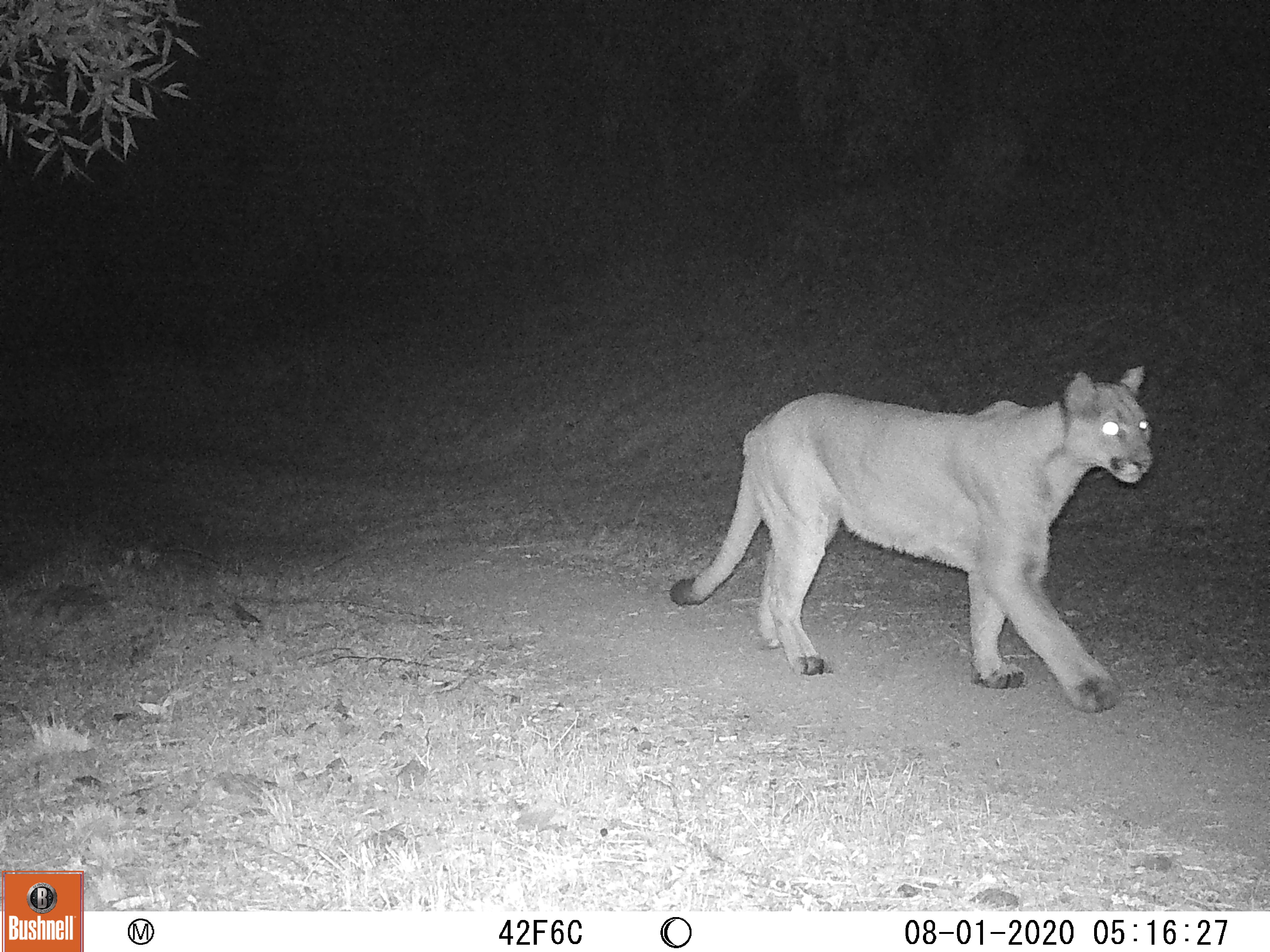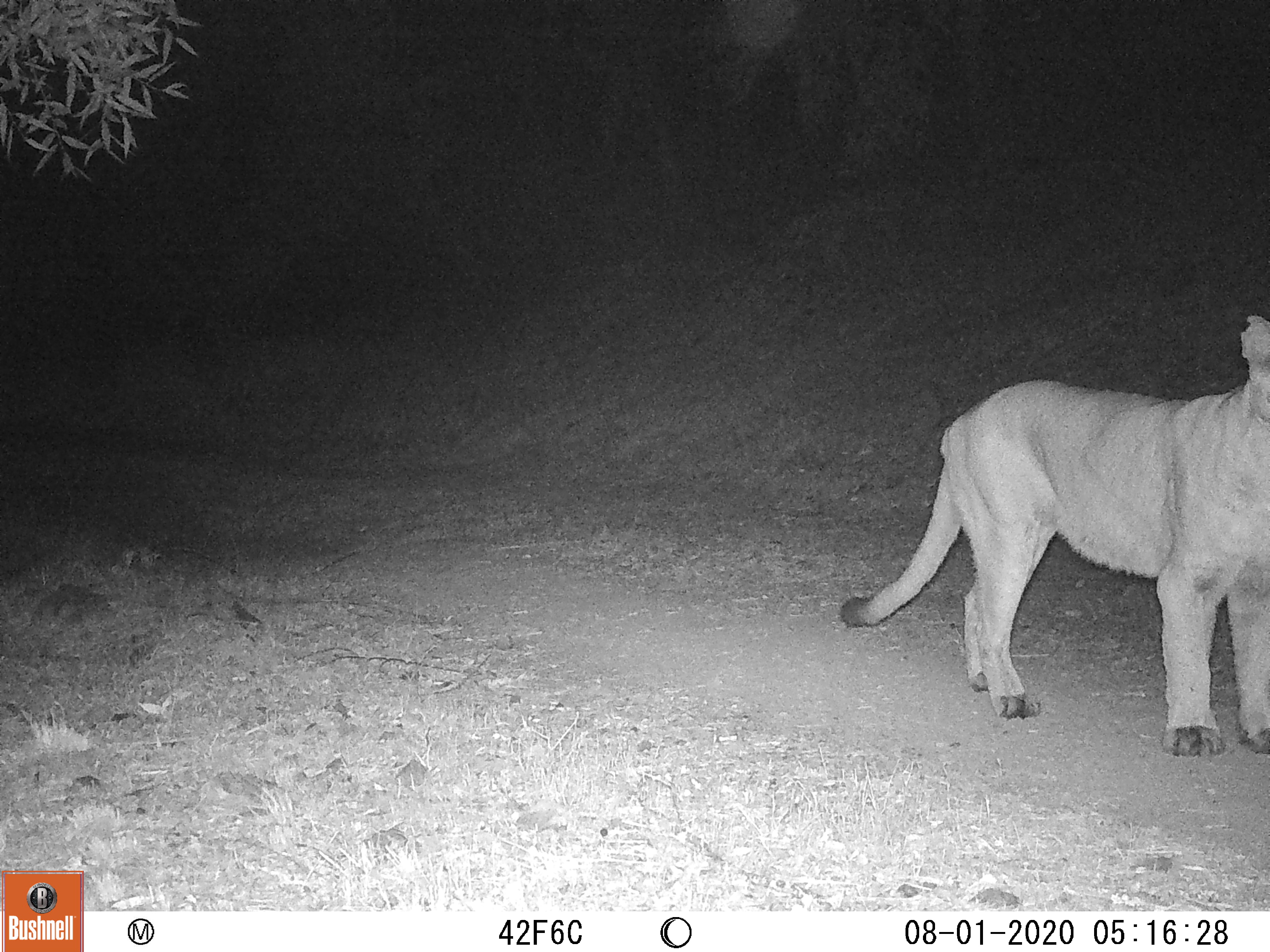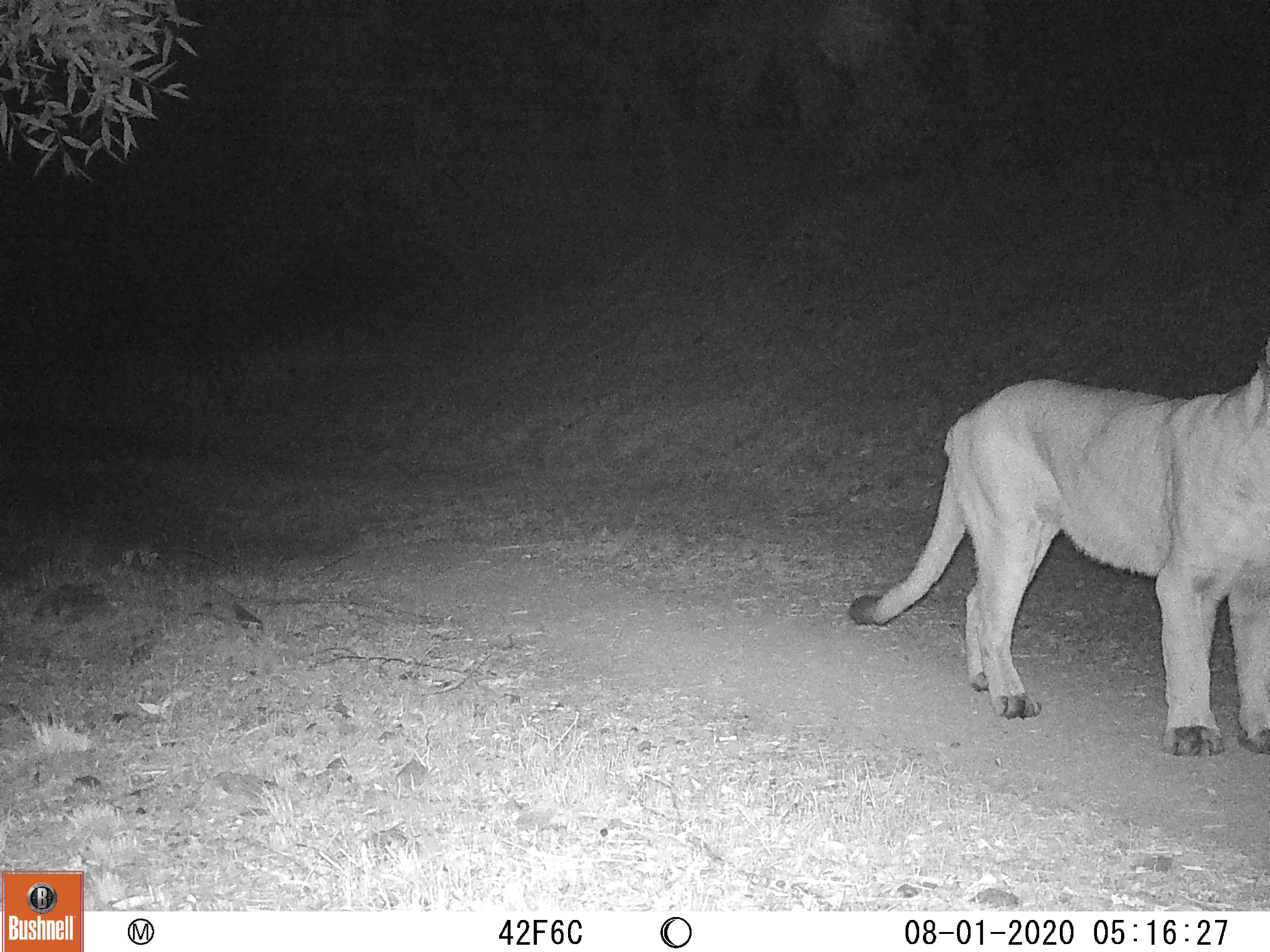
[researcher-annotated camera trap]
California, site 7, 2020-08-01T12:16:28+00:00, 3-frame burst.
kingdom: Animalia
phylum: Chordata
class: Mammalia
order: Carnivora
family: Felidae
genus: Puma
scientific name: Puma concolor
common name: puma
Puma (Puma concolor).